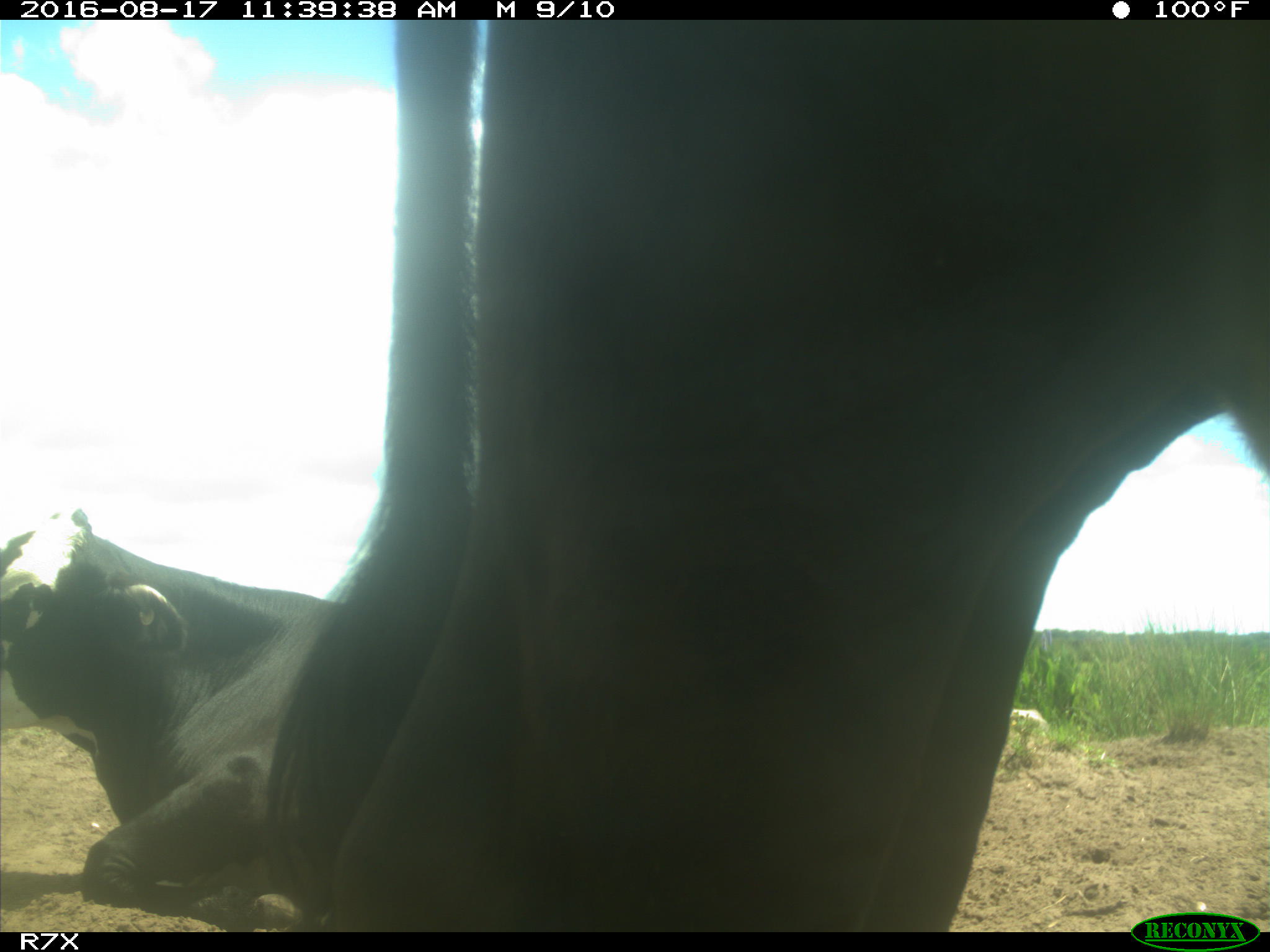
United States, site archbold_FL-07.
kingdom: Animalia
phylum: Chordata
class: Mammalia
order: Artiodactyla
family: Bovidae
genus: Bos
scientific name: Bos taurus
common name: domestic cow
Bos taurus (domestic cow).